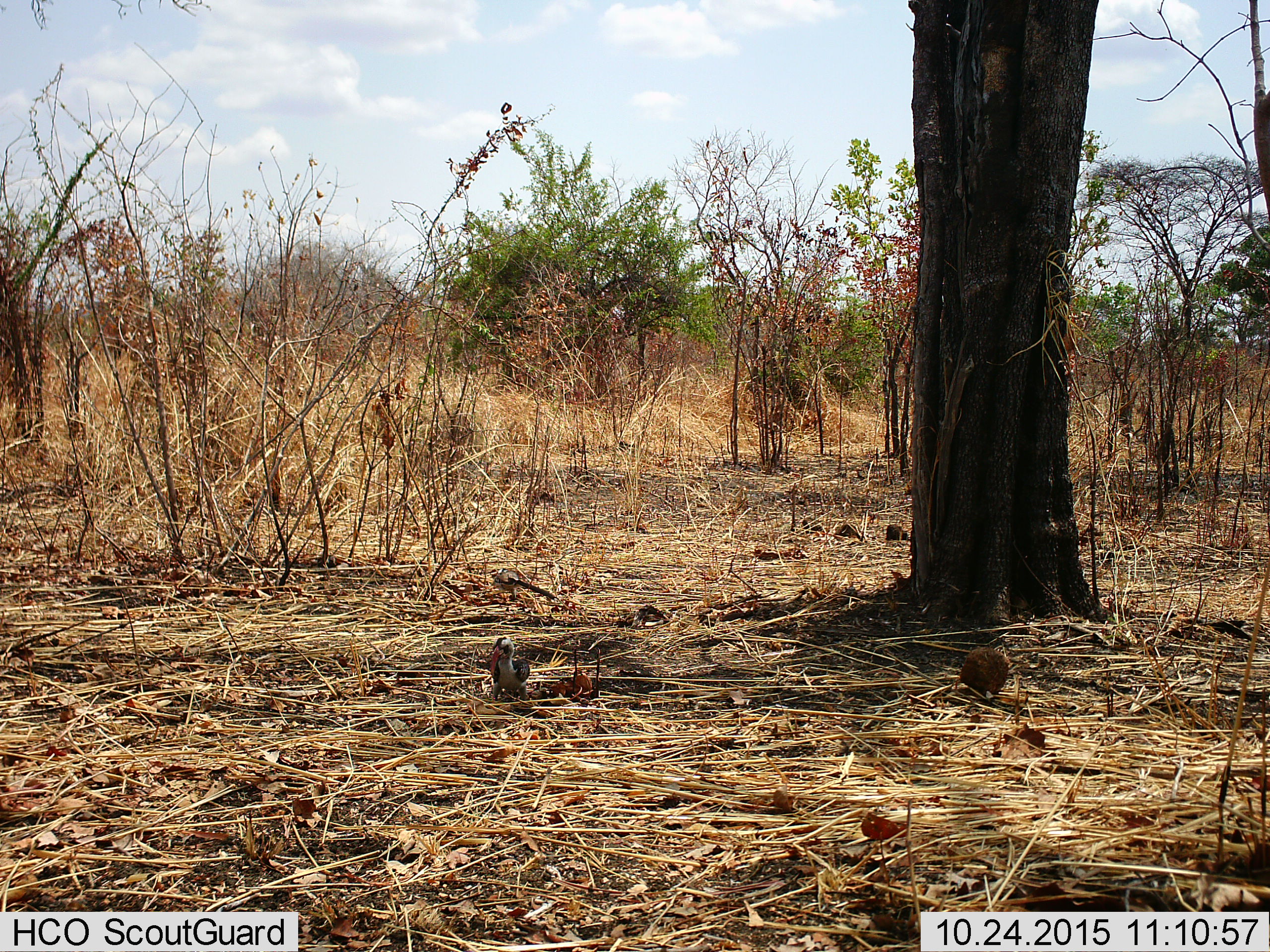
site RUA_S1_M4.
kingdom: Animalia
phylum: Chordata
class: Aves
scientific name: Aves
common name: bird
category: birdother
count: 1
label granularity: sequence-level